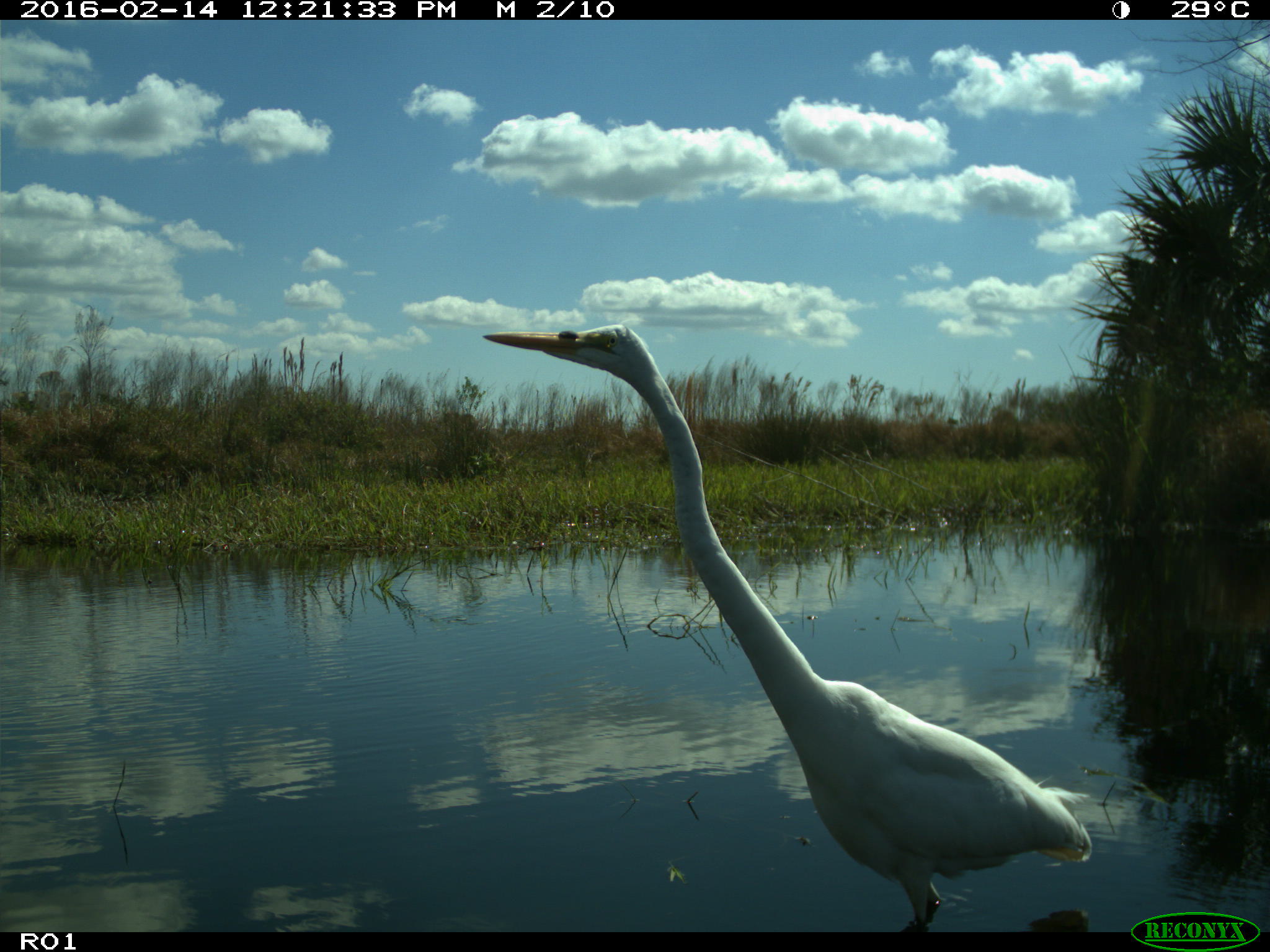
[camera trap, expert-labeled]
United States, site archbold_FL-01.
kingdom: Animalia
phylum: Chordata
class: Aves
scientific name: Aves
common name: birds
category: unidentified bird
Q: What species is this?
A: Unidentified bird (birds) (Aves).